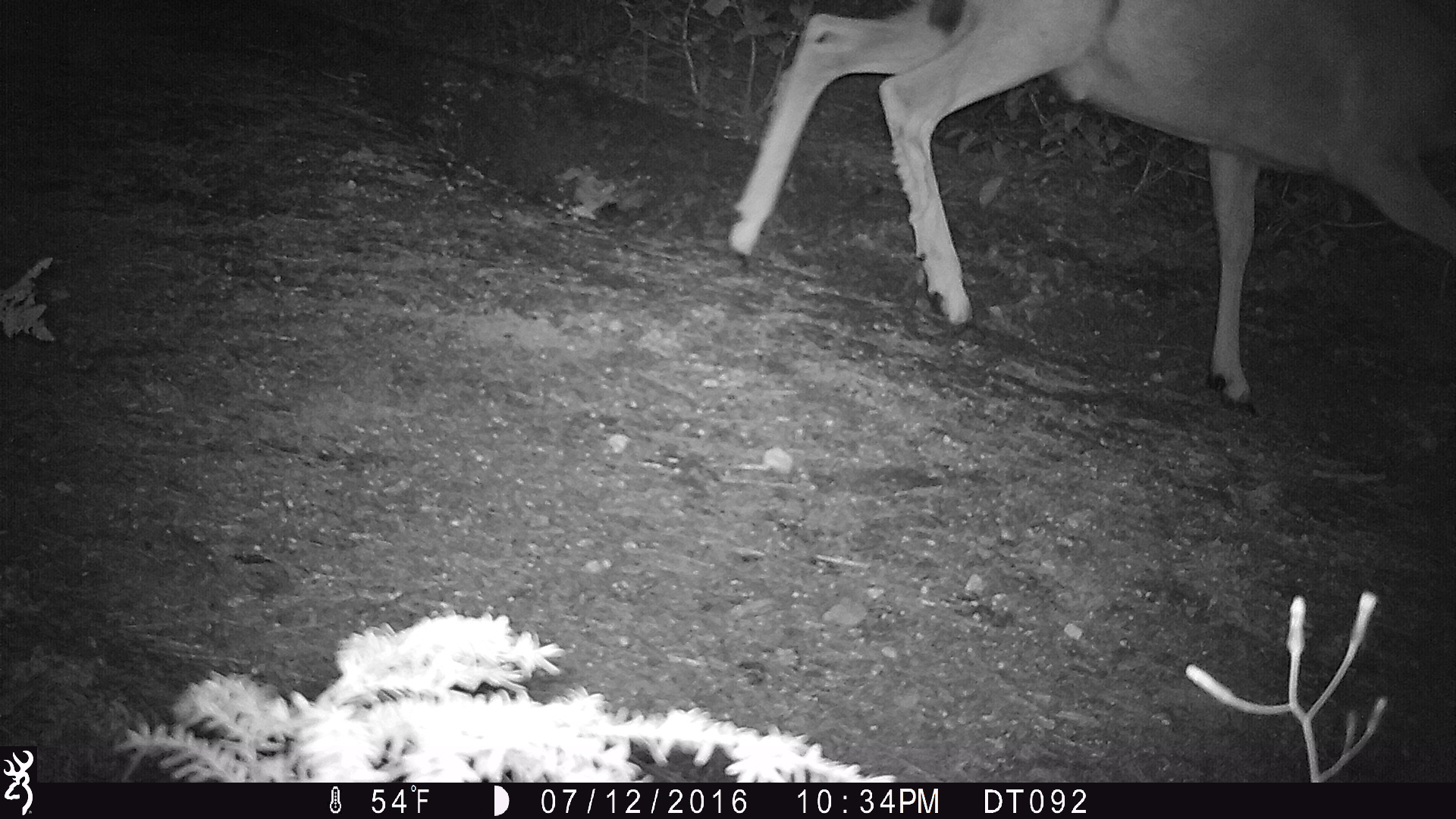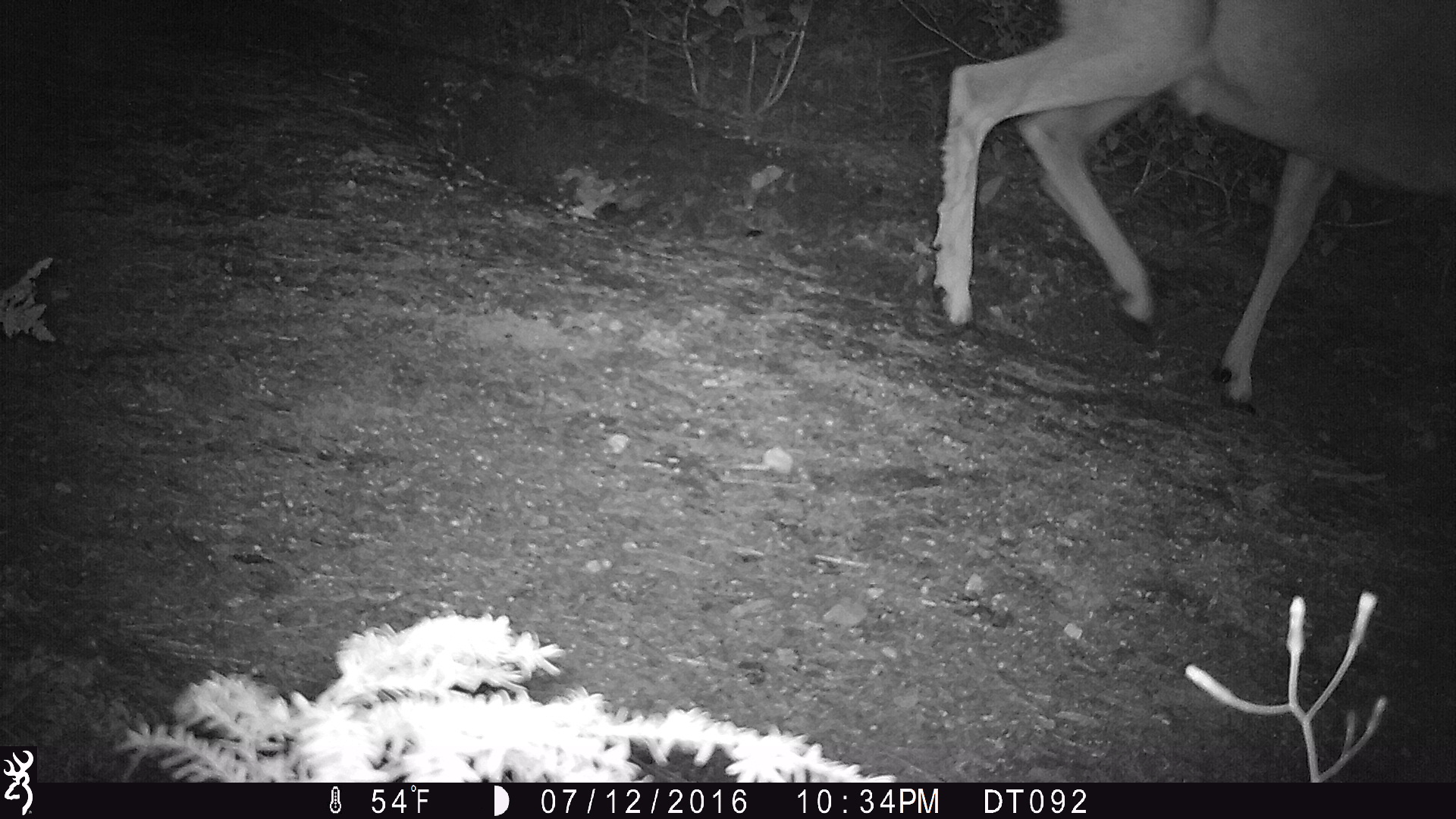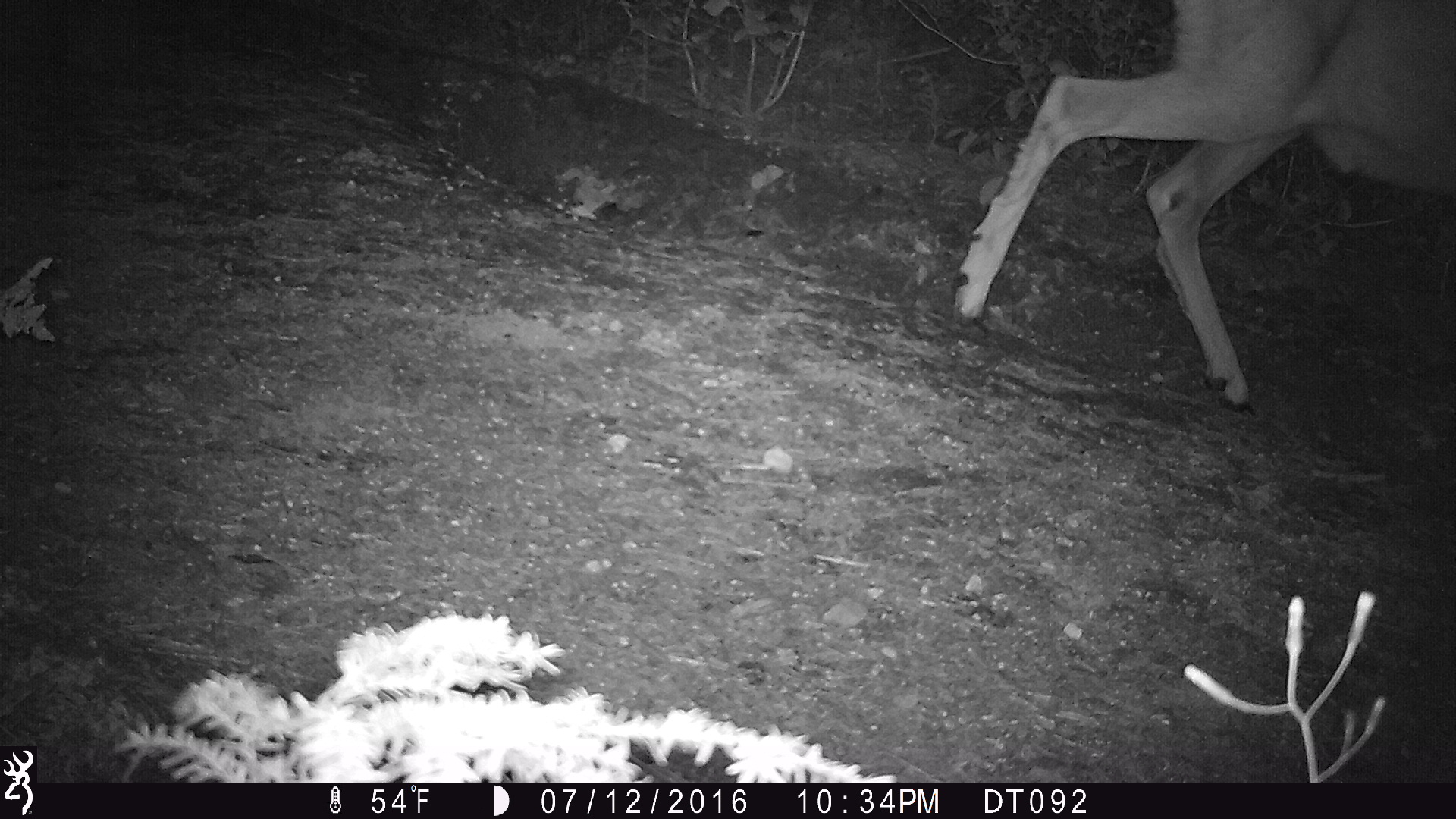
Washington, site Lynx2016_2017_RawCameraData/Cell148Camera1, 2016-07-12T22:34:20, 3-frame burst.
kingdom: Animalia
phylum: Chordata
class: Mammalia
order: Artiodactyla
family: Cervidae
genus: Odocoileus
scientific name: Odocoileus hemionus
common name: mule deer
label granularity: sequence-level